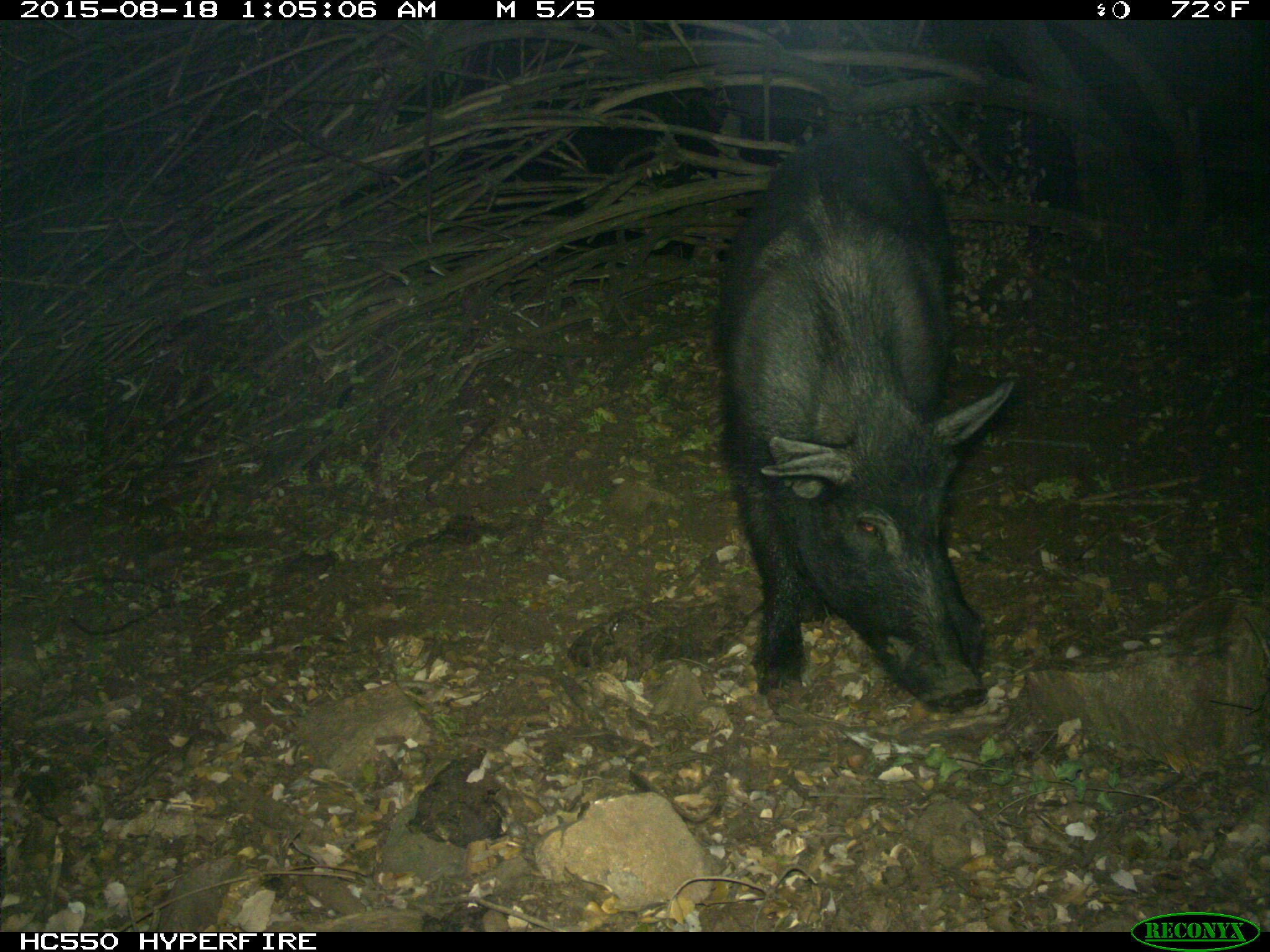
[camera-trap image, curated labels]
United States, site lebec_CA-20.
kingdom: Animalia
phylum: Chordata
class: Mammalia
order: Artiodactyla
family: Suidae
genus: Sus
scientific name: Sus scrofa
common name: wild boar